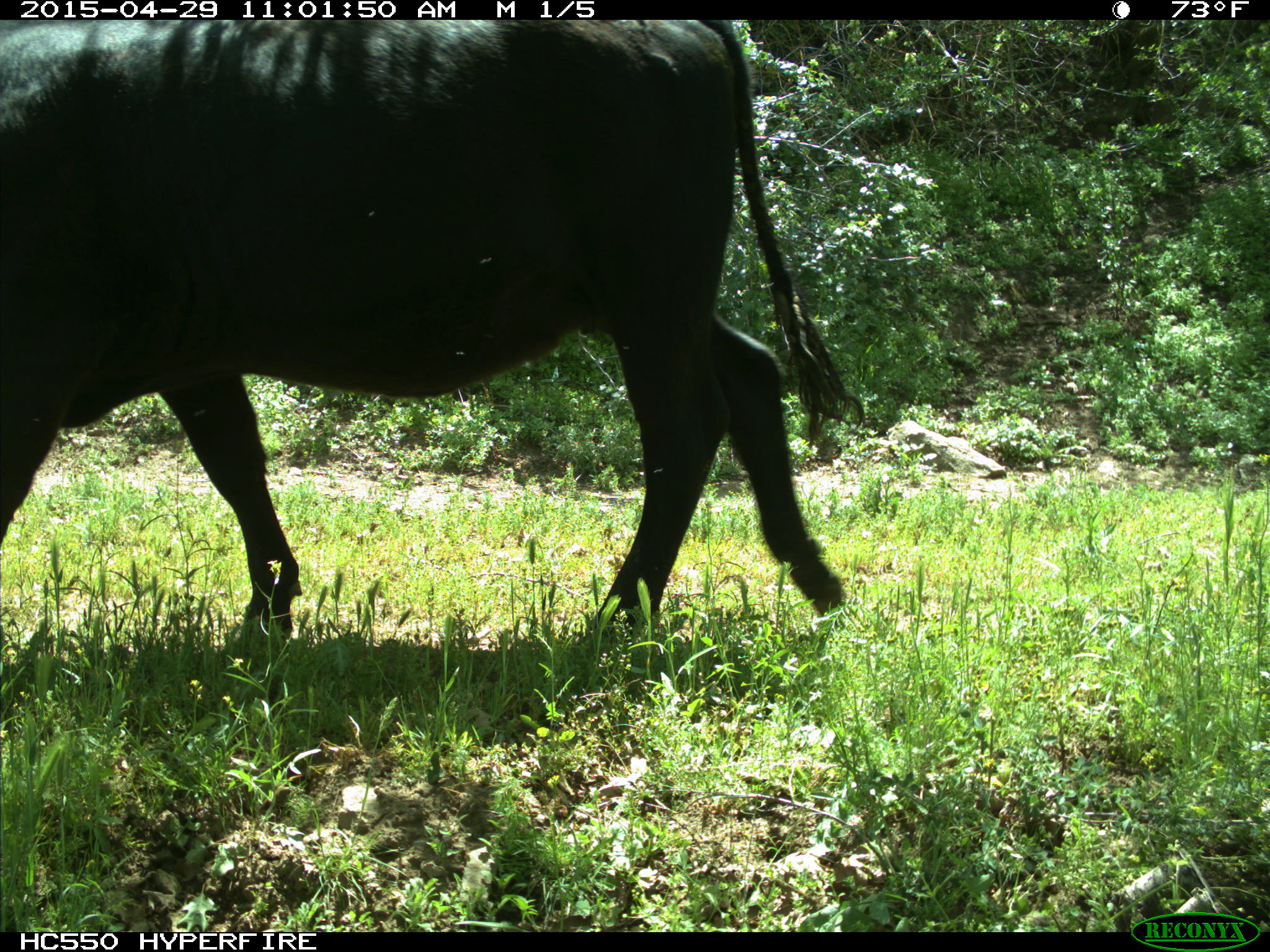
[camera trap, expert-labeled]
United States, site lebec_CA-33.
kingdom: Animalia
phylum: Chordata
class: Mammalia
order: Artiodactyla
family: Bovidae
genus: Bos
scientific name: Bos taurus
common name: domestic cow